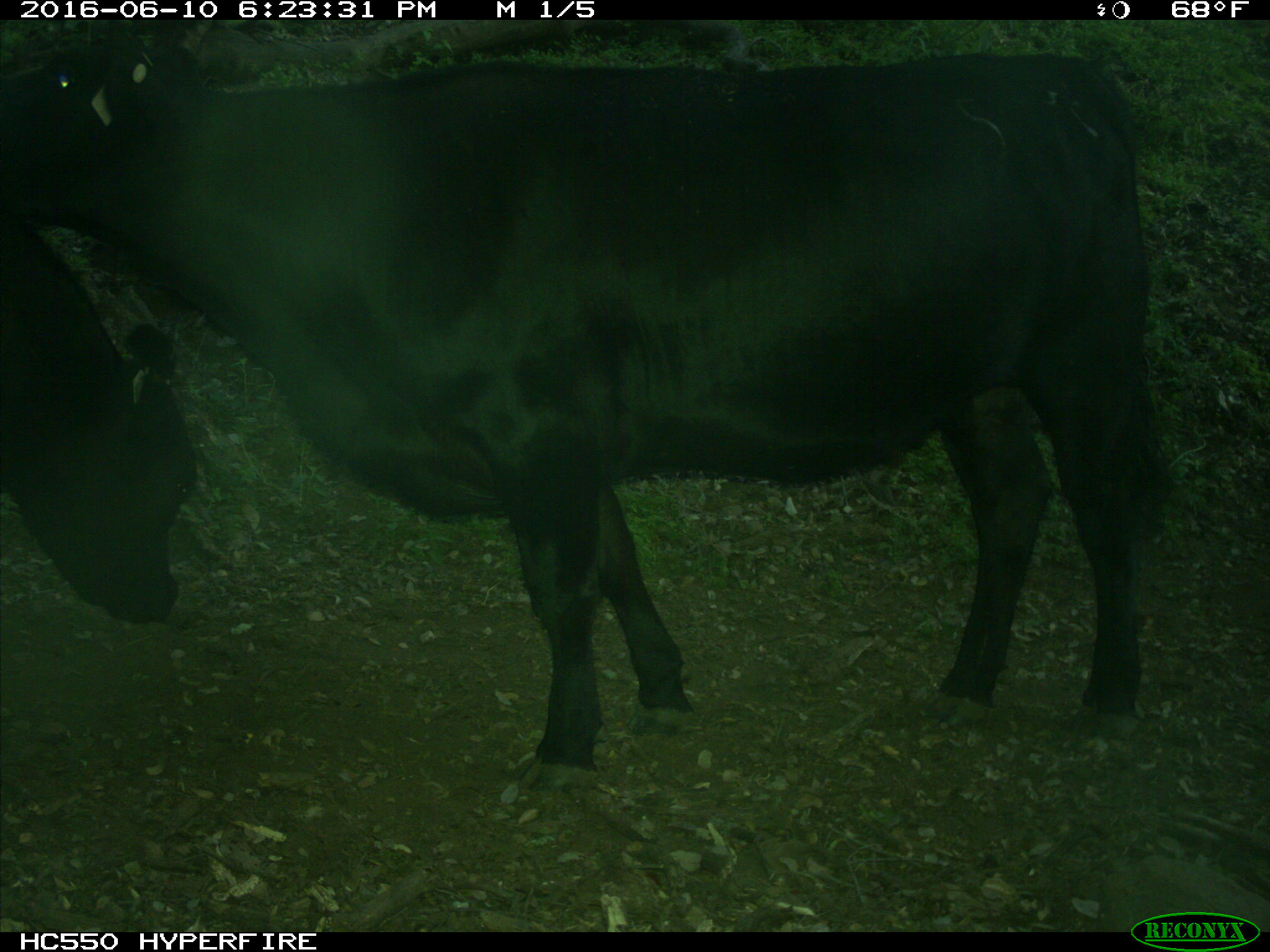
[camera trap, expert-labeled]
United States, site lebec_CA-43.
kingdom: Animalia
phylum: Chordata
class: Mammalia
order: Artiodactyla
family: Bovidae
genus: Bos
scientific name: Bos taurus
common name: domestic cow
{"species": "Bos taurus (domestic cow)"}